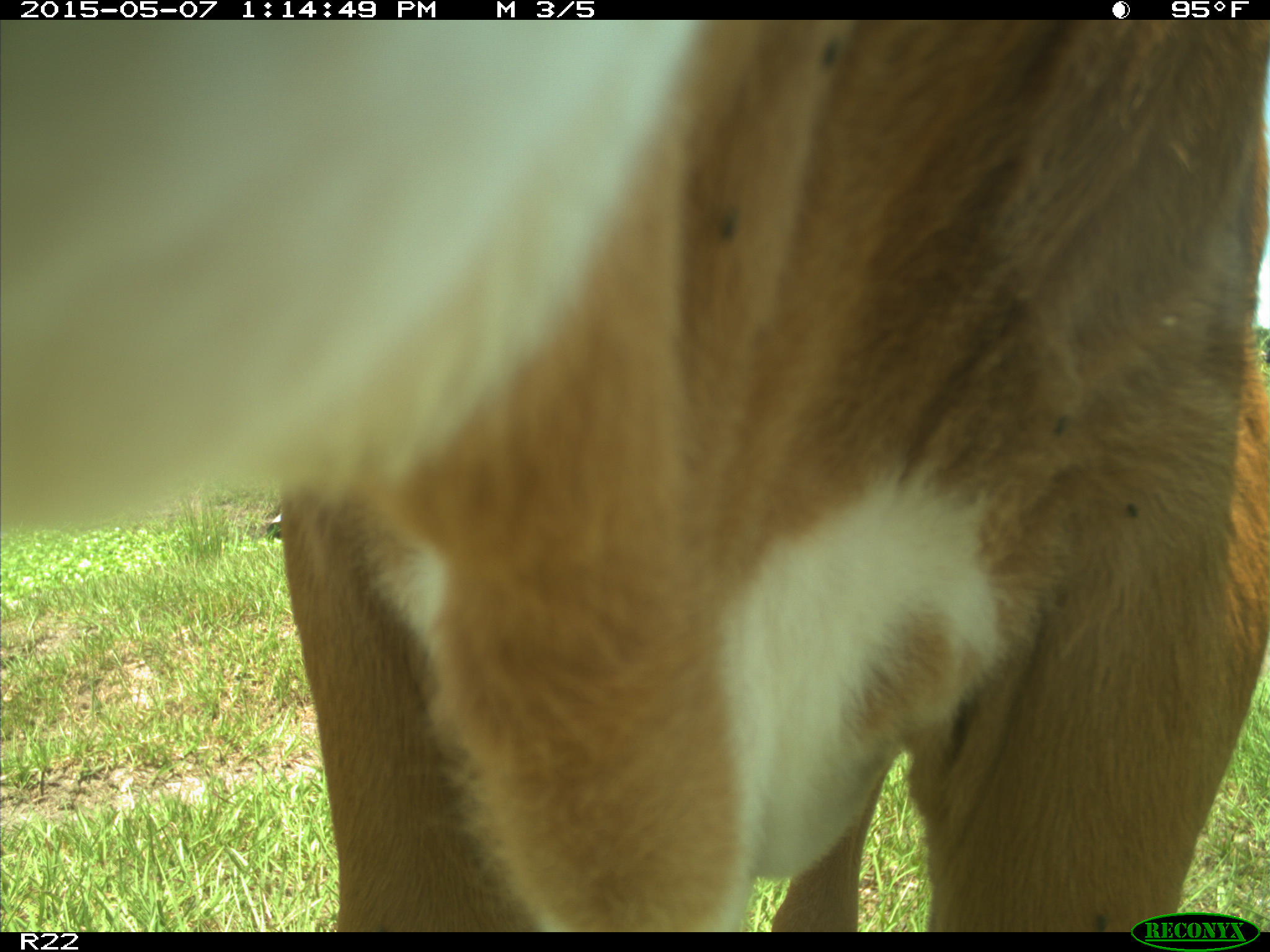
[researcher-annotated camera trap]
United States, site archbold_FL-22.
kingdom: Animalia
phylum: Chordata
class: Mammalia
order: Artiodactyla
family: Bovidae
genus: Bos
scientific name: Bos taurus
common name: domestic cow